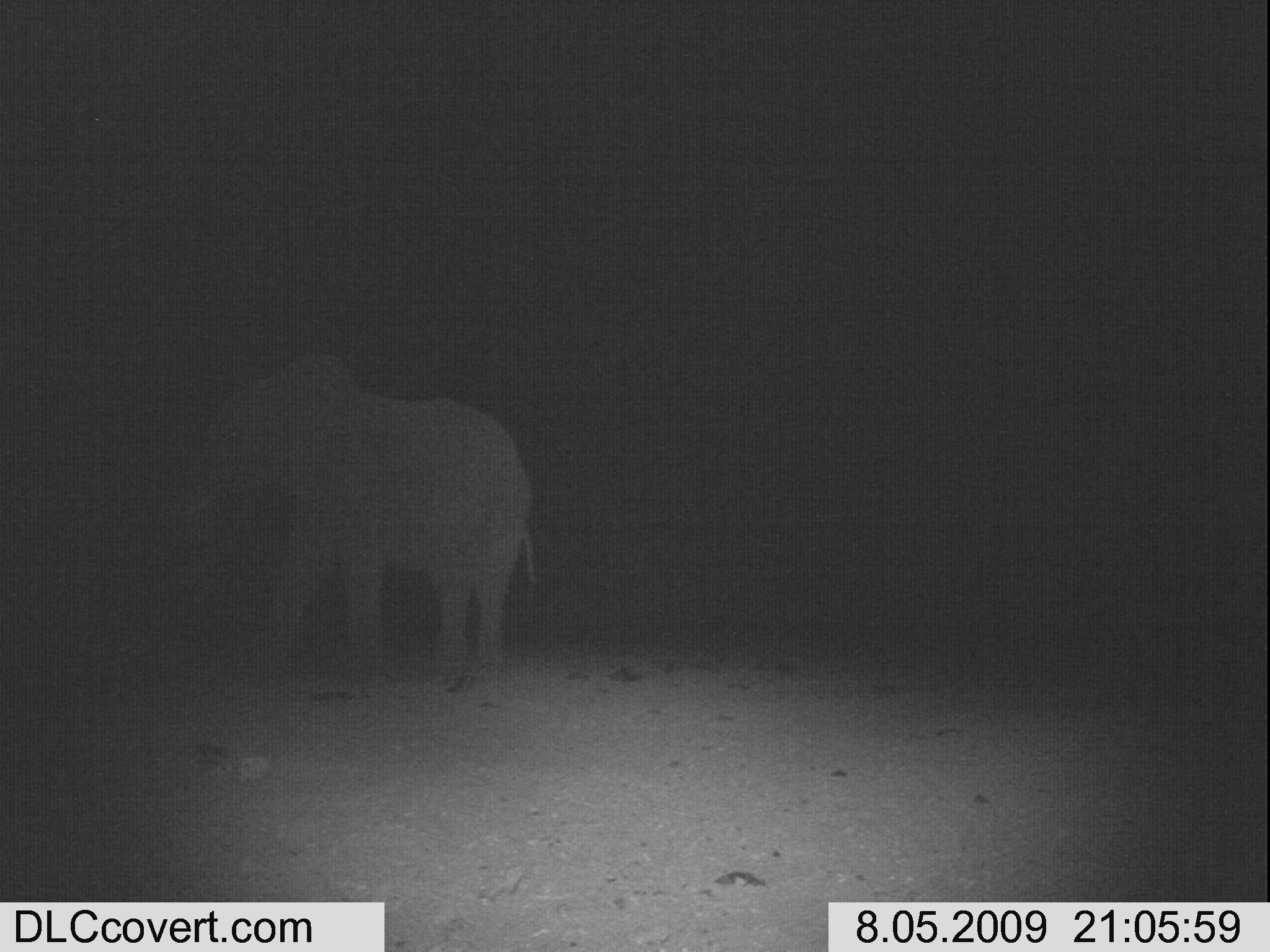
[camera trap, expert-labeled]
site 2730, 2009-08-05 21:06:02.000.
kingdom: Animalia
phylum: Chordata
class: Mammalia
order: Proboscidea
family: Elephantidae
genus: Loxodonta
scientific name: Loxodonta africana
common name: african bush elephant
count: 1